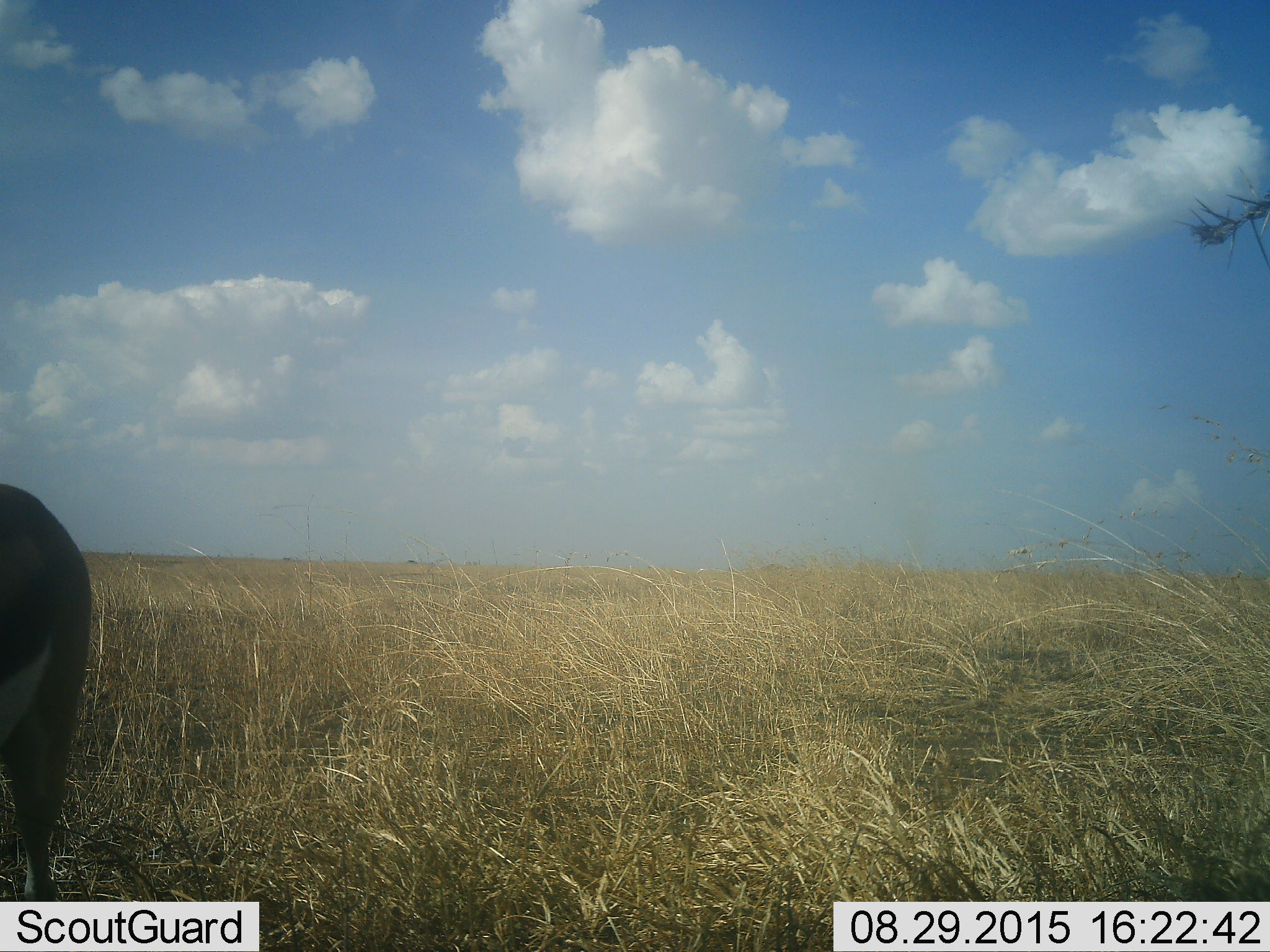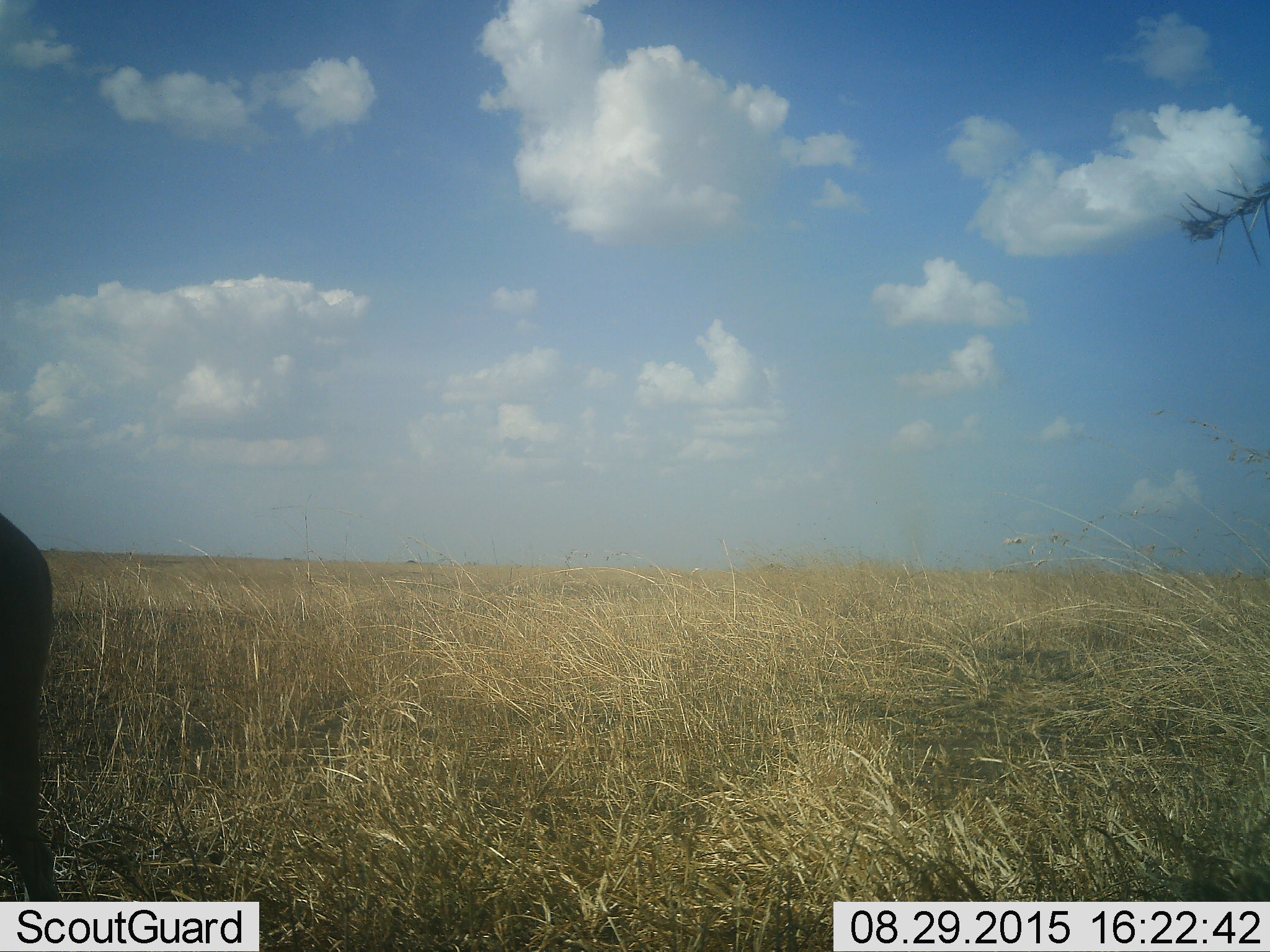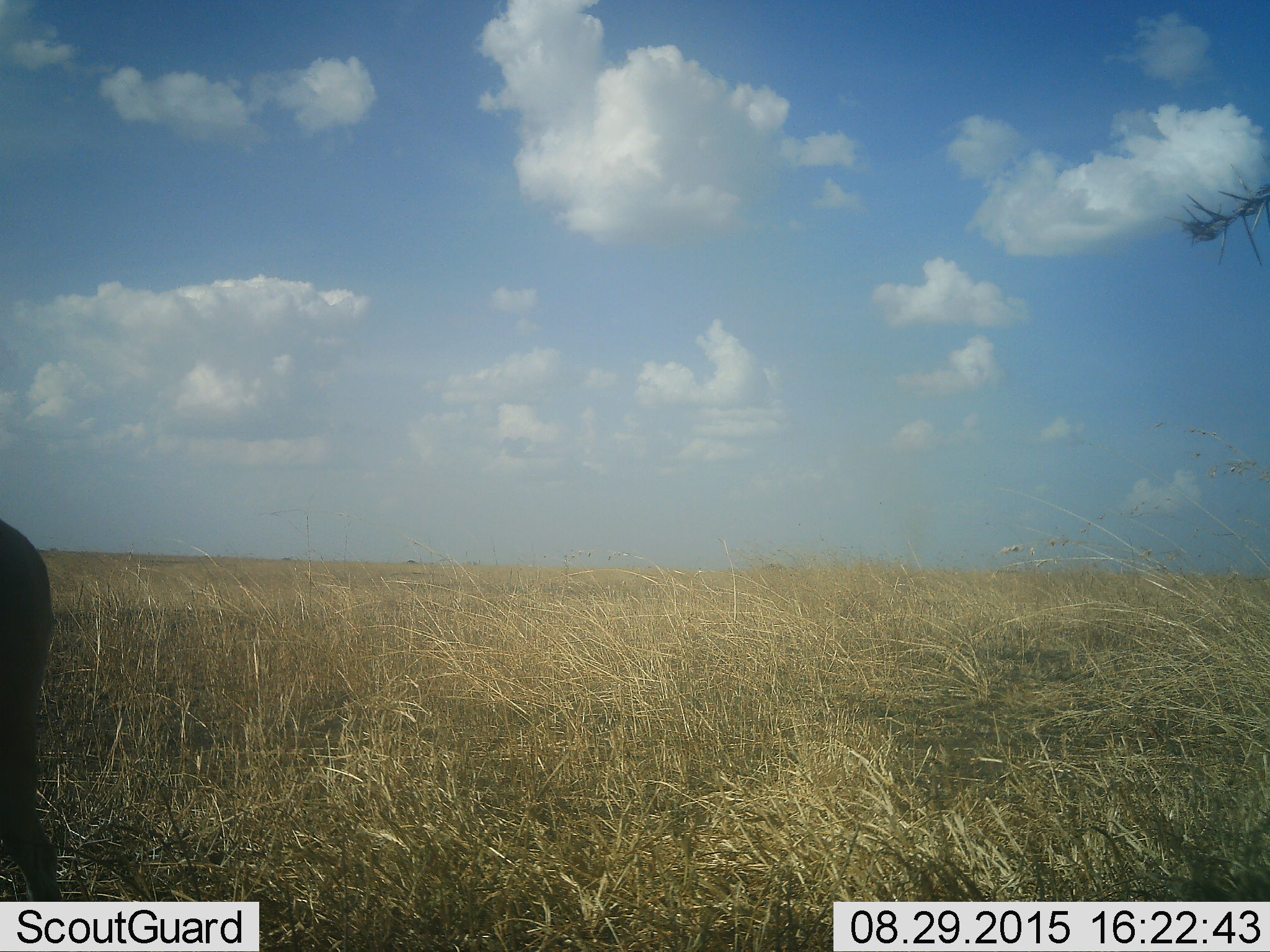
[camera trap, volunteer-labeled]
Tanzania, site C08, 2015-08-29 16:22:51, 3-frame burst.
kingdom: Animalia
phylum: Chordata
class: Mammalia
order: Artiodactyla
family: Bovidae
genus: Eudorcas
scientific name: Eudorcas thomsonii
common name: thomson's gazelle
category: gazellethomsons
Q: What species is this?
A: Gazellethomsons (thomson's gazelle) (Eudorcas thomsonii).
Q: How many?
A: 1.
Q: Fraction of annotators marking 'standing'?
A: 88%.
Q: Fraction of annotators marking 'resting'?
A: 0%.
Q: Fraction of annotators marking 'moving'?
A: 0%.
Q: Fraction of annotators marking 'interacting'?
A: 0%.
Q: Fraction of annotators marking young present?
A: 12%.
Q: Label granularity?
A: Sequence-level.